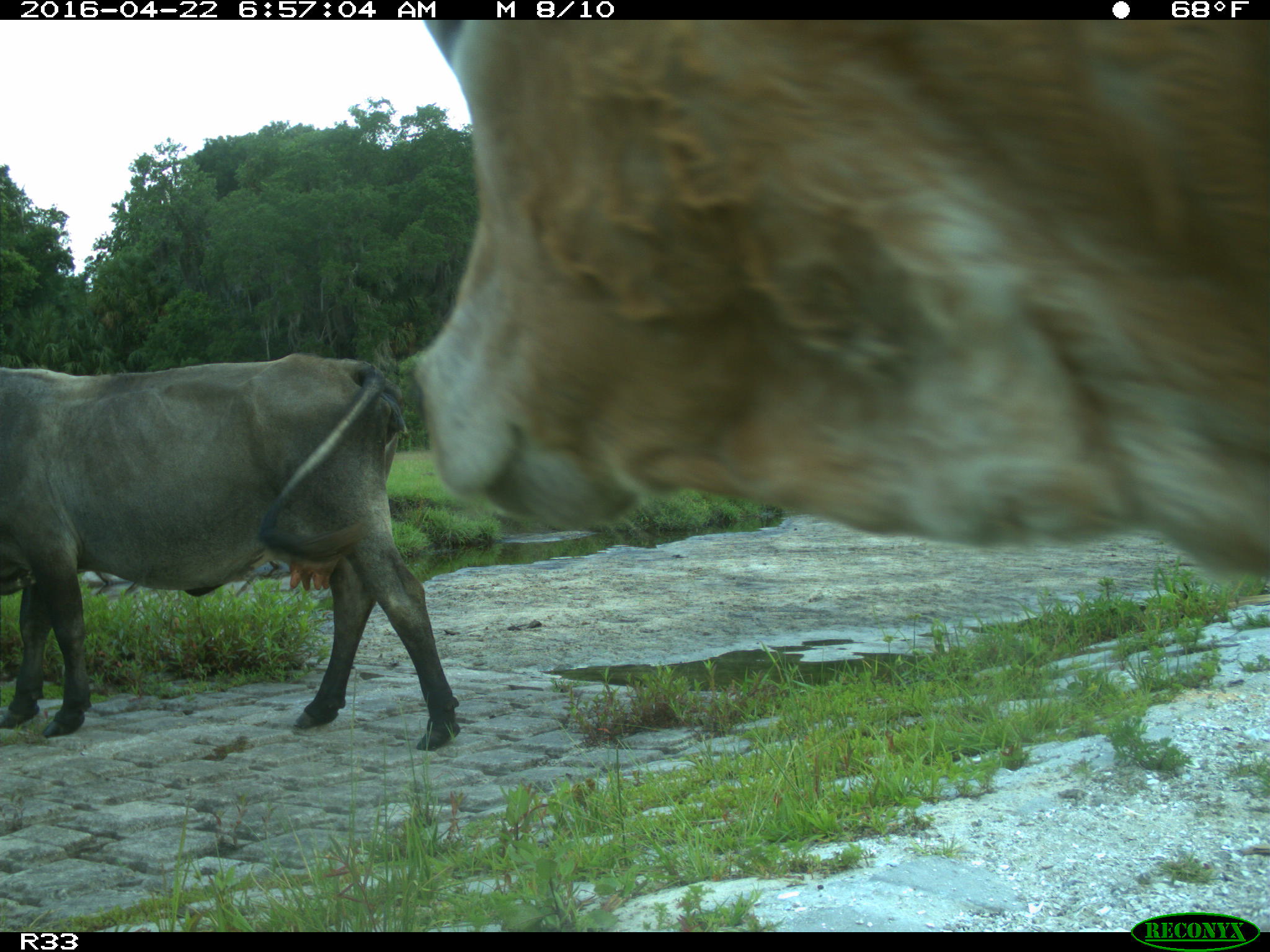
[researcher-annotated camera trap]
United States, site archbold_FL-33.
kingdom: Animalia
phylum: Chordata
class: Mammalia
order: Artiodactyla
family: Bovidae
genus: Bos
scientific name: Bos taurus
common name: domestic cow